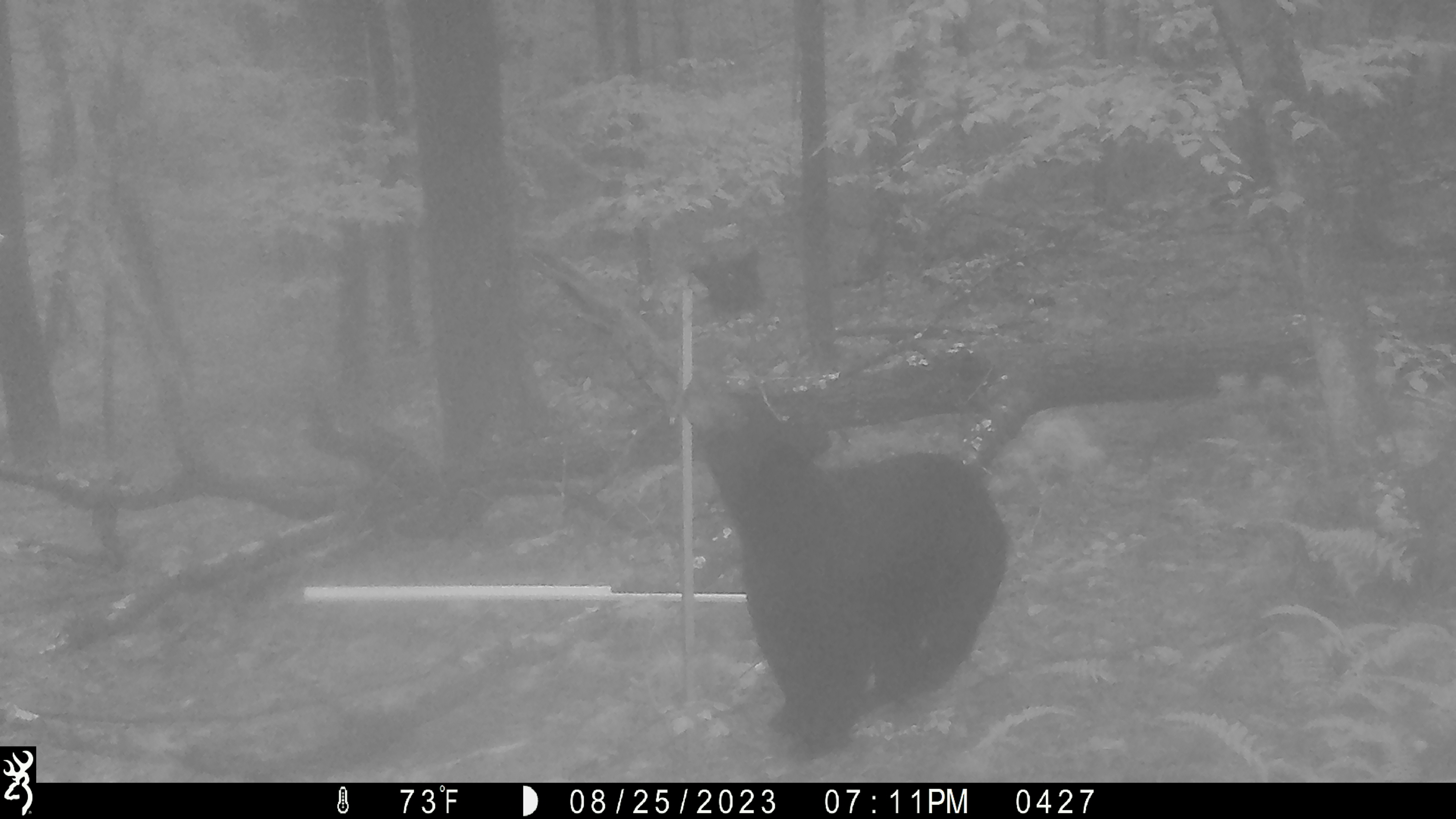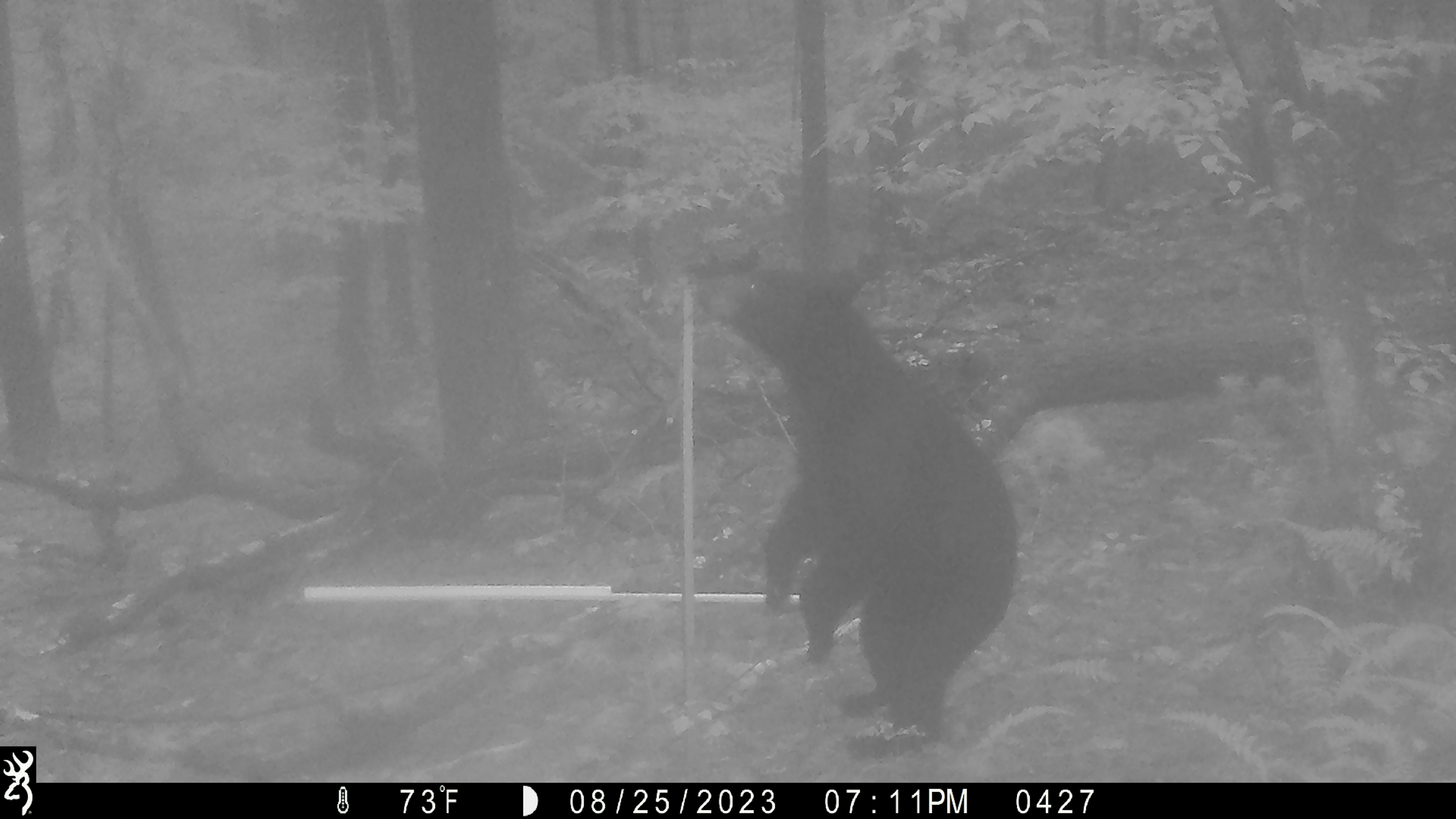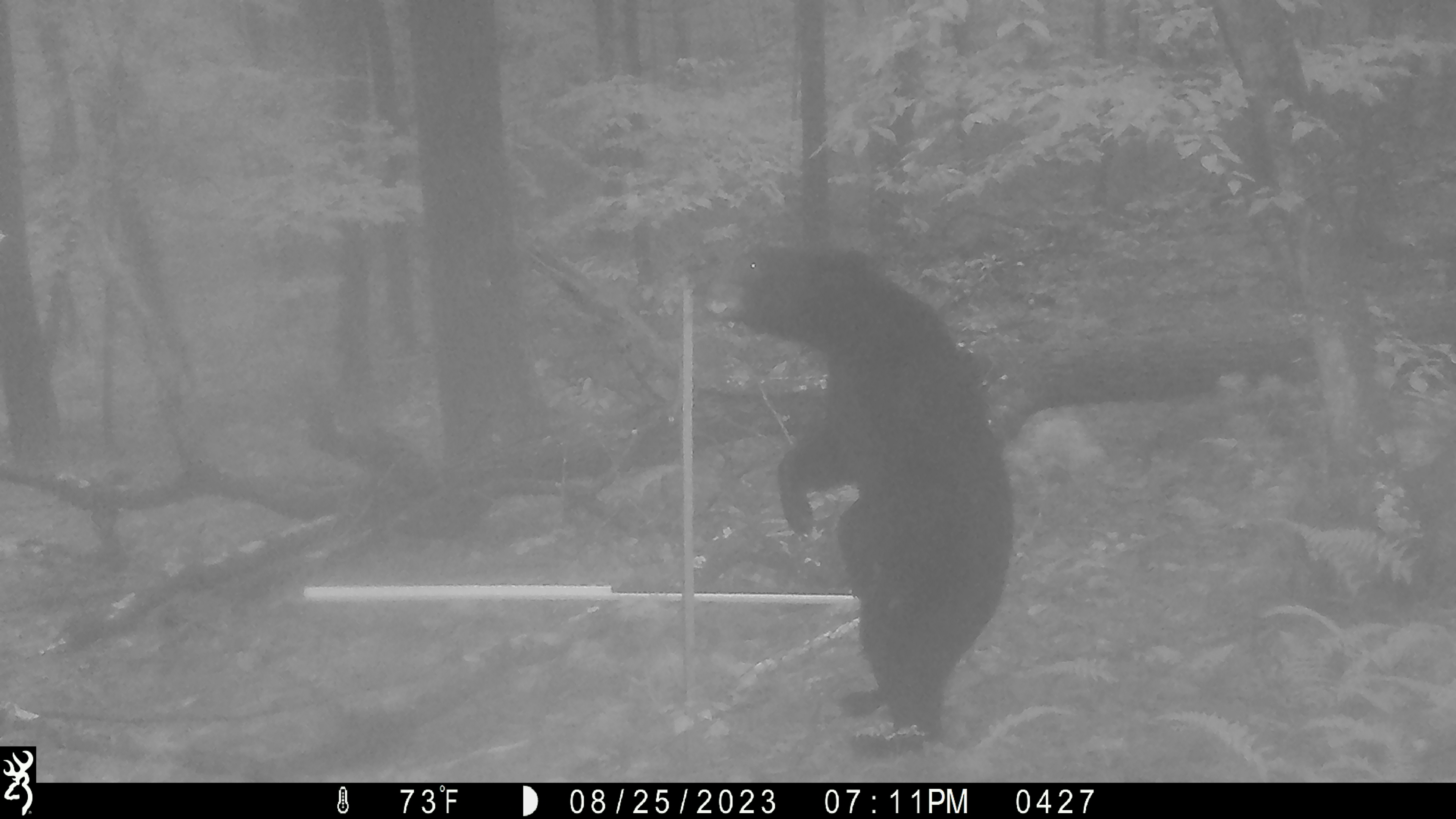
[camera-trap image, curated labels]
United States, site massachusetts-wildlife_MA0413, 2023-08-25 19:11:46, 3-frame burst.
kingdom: Animalia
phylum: Chordata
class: Mammalia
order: Carnivora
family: Ursidae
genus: Ursus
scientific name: Ursus americanus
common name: black bear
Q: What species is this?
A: Black bear (Ursus americanus).